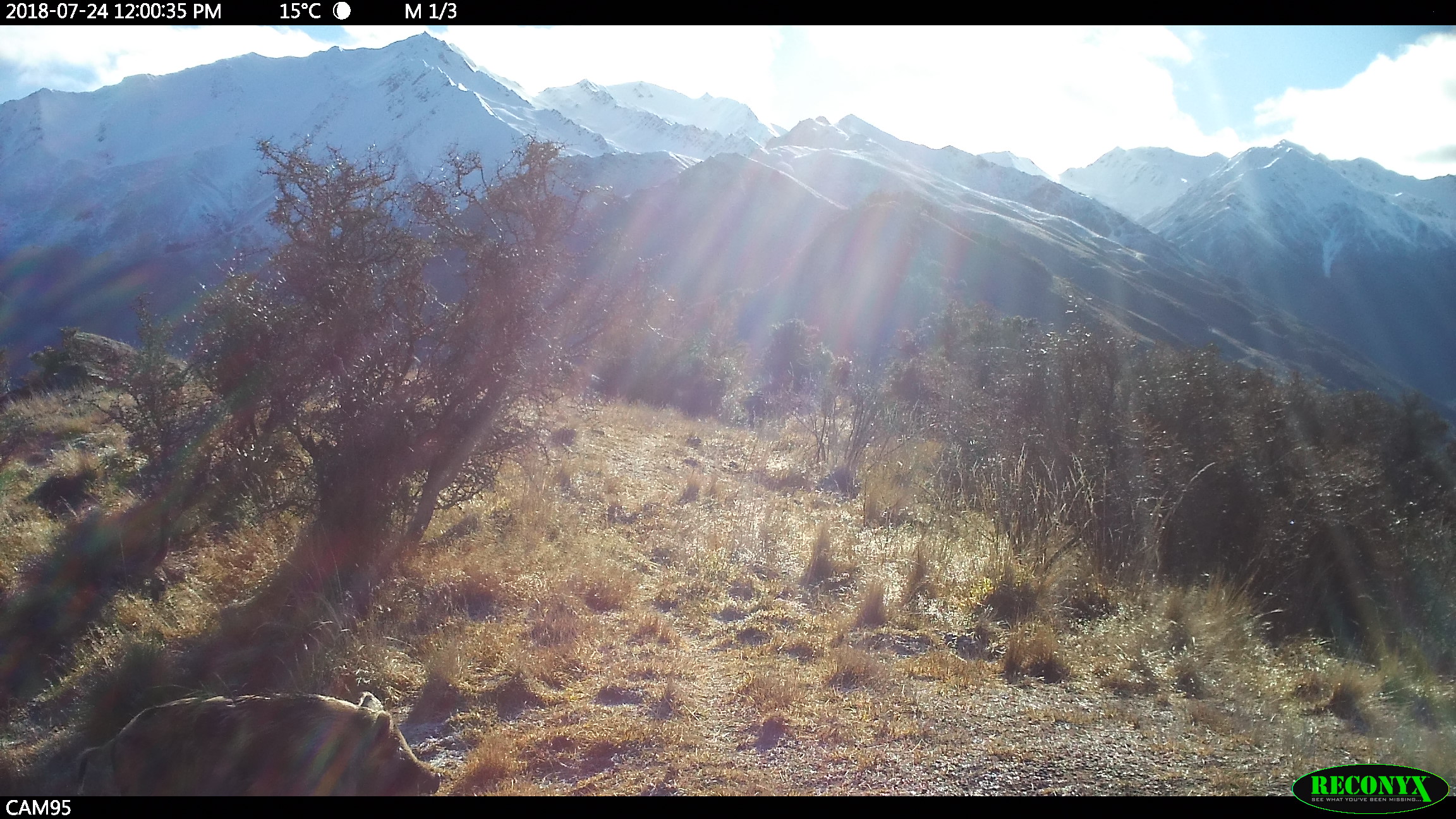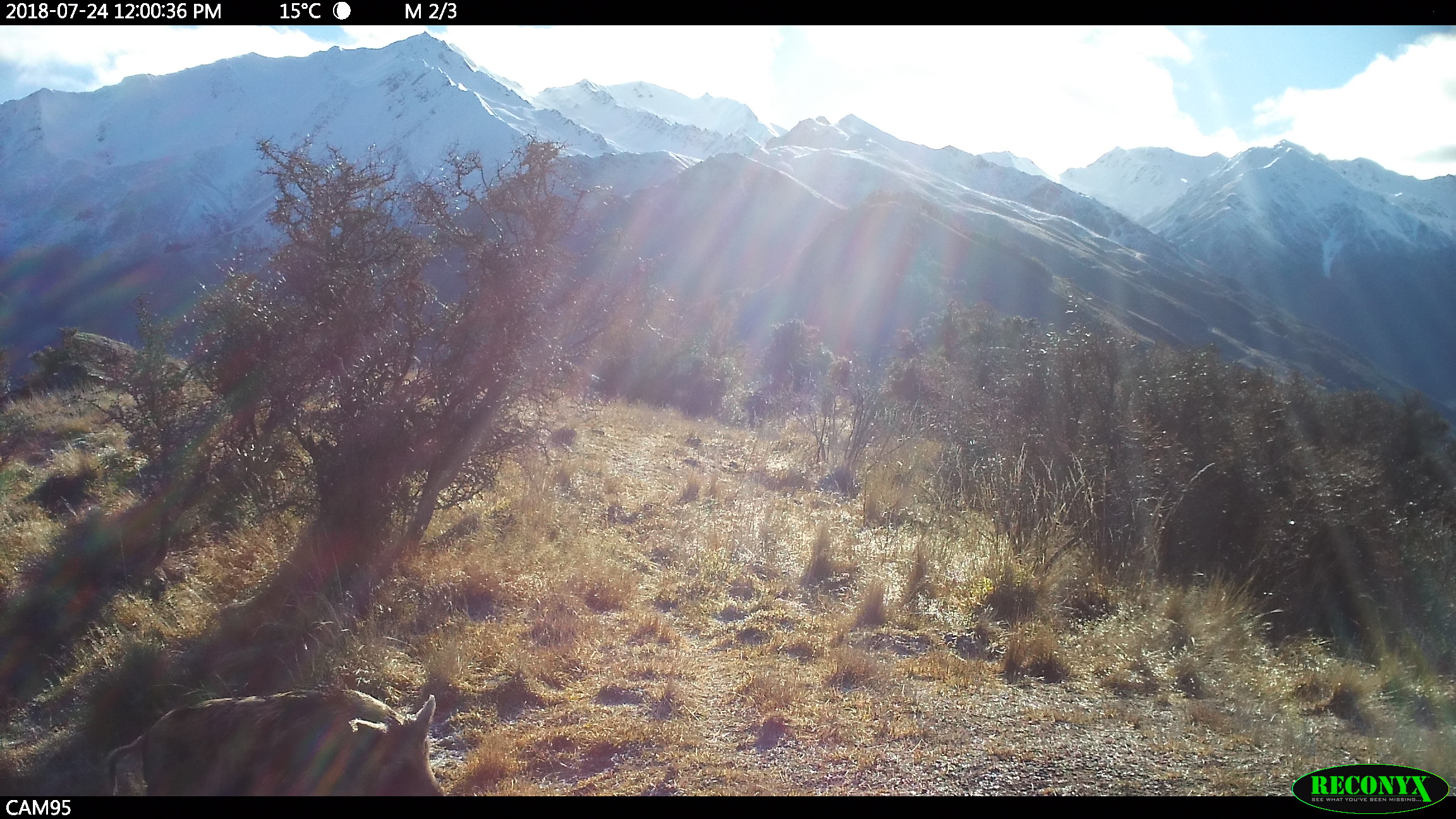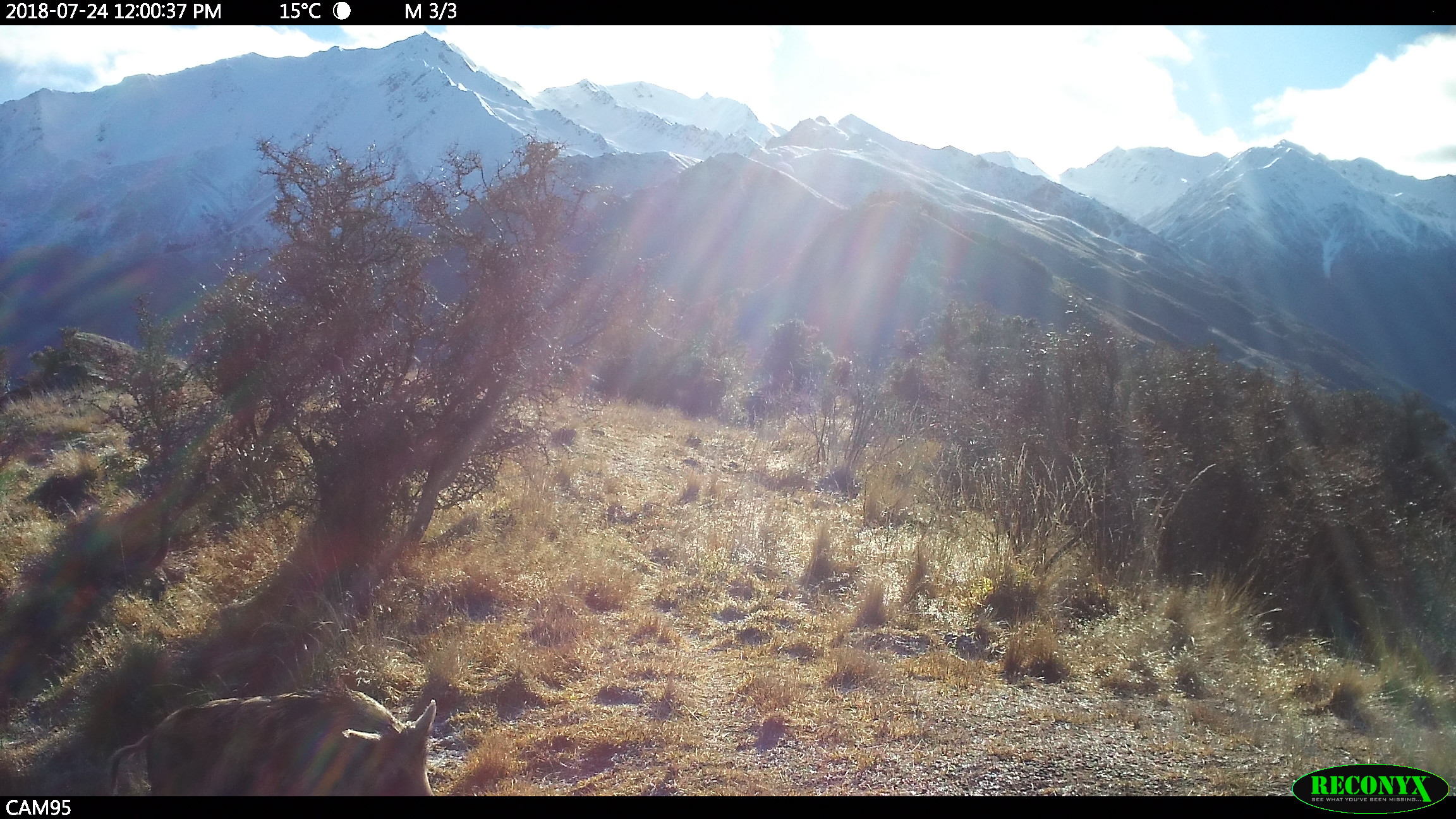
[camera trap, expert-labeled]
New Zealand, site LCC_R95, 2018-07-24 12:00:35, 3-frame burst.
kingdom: Animalia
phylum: Chordata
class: Mammalia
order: Artiodactyla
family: Suidae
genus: Sus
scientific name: Sus scrofa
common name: pig